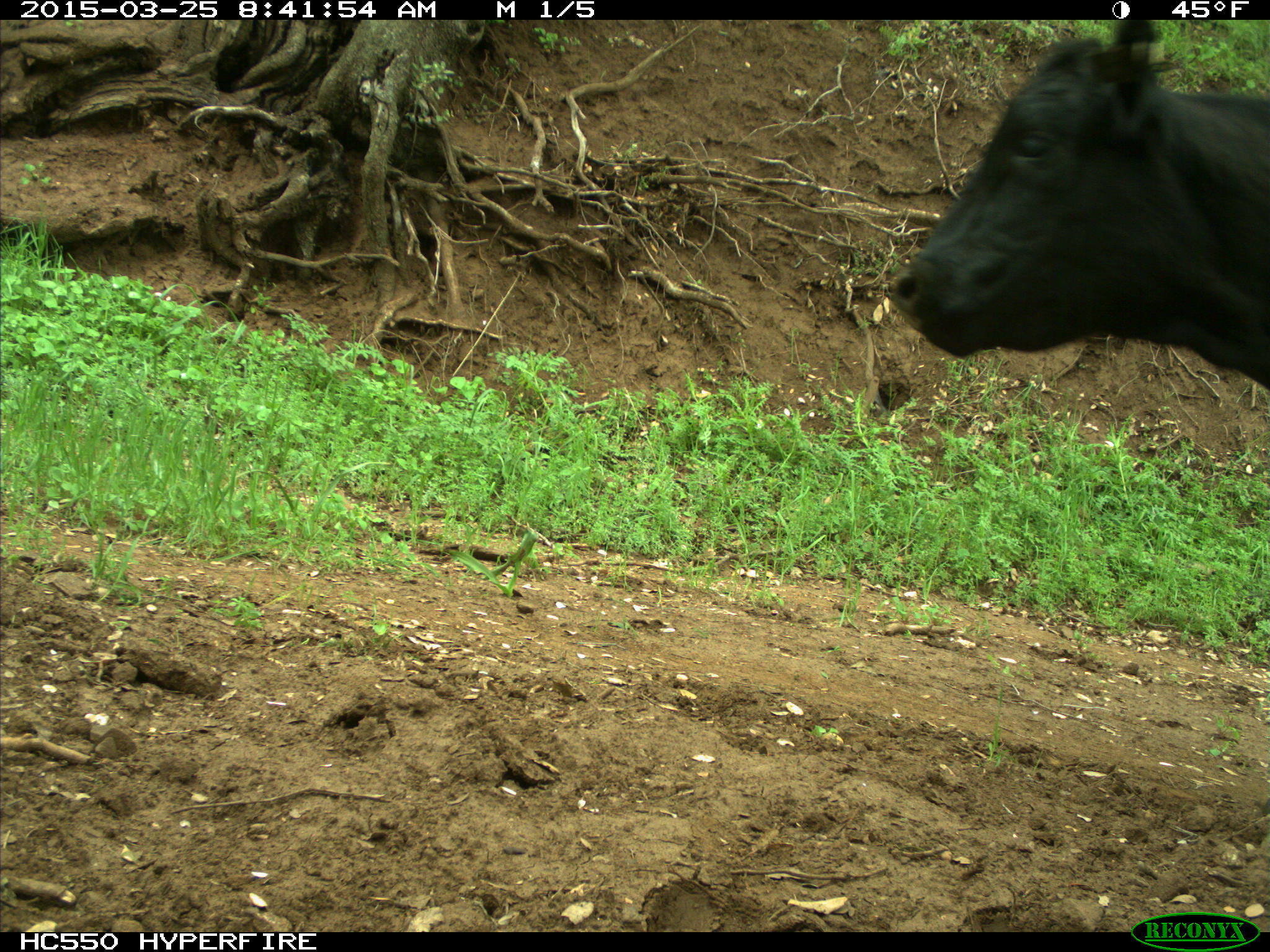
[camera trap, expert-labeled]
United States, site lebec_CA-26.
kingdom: Animalia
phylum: Chordata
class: Mammalia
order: Artiodactyla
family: Bovidae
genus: Bos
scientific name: Bos taurus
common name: domestic cow